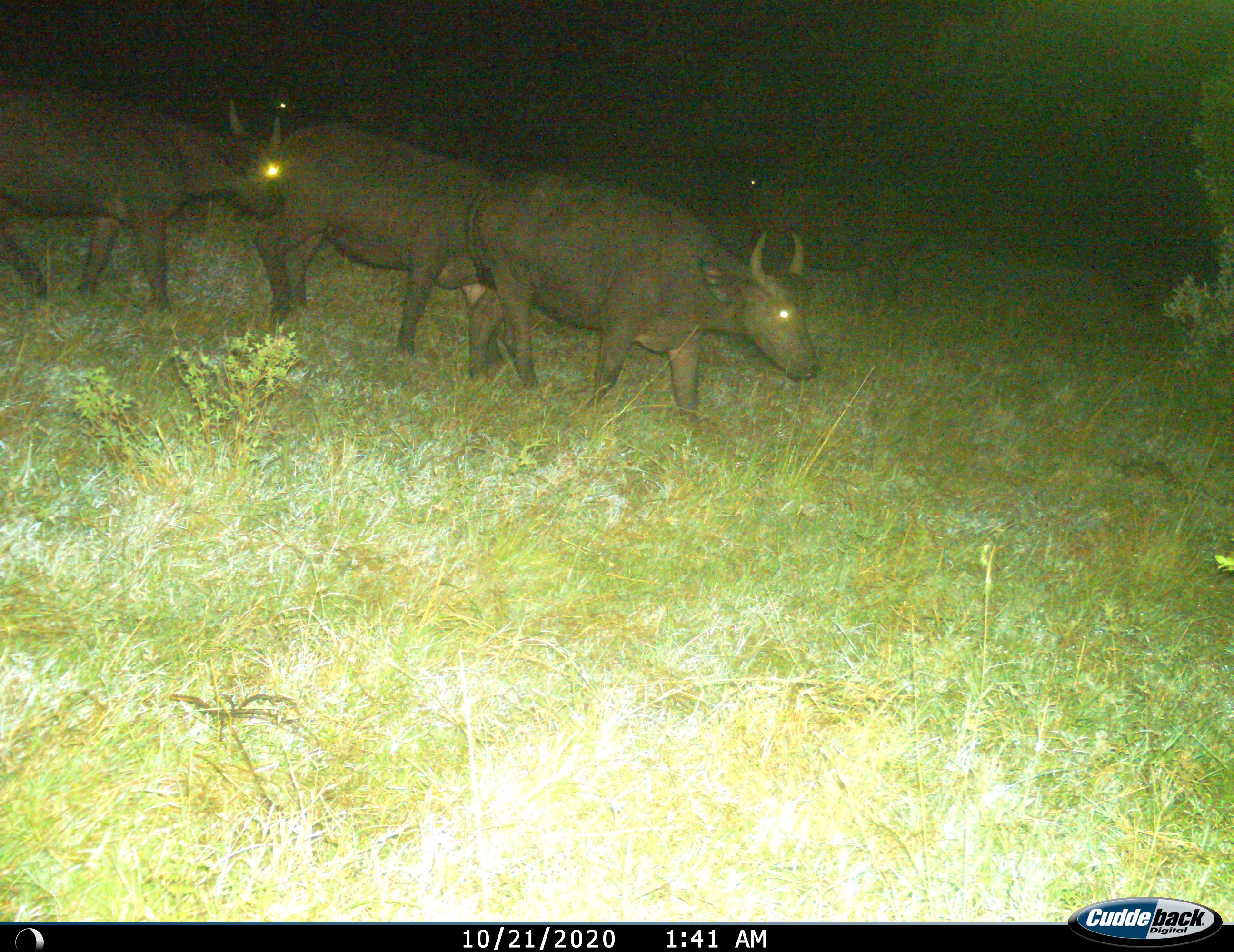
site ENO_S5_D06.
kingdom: Animalia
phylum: Chordata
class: Mammalia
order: Artiodactyla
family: Bovidae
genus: Syncerus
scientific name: Syncerus caffer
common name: african buffalo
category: buffalo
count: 3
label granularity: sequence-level